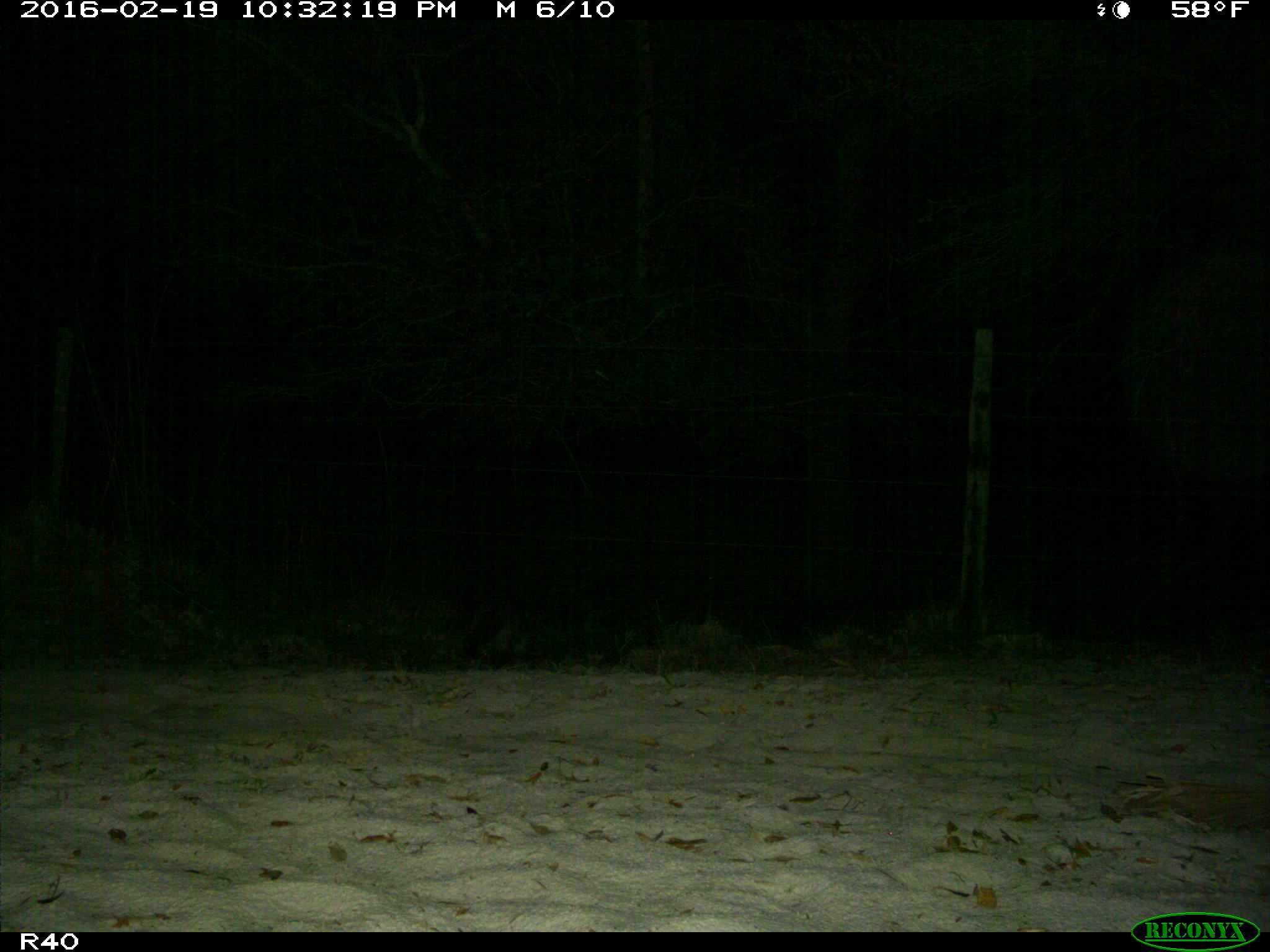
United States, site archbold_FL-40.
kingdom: Animalia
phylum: Chordata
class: Mammalia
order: Carnivora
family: Procyonidae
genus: Procyon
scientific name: Procyon lotor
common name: common raccoon